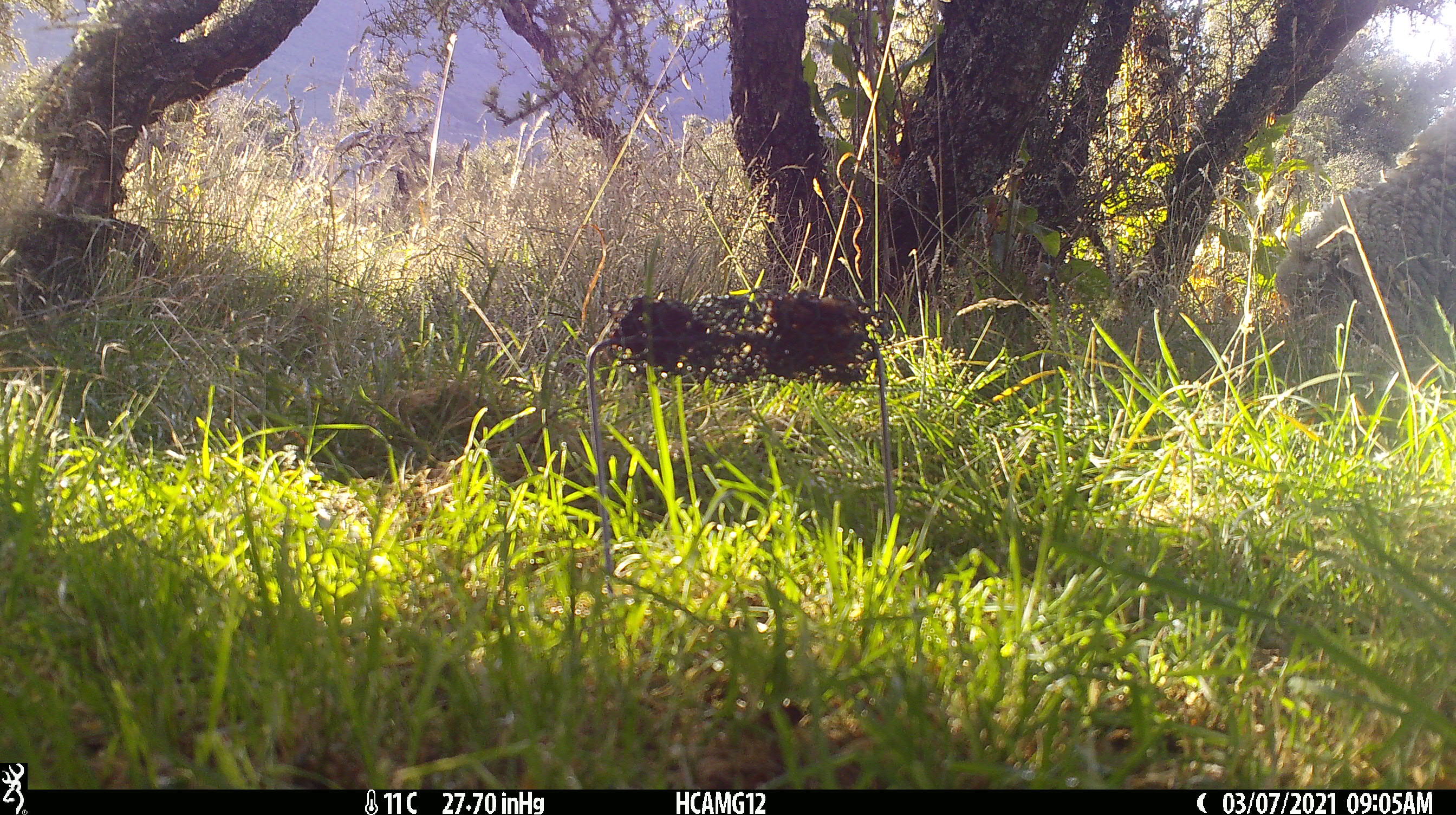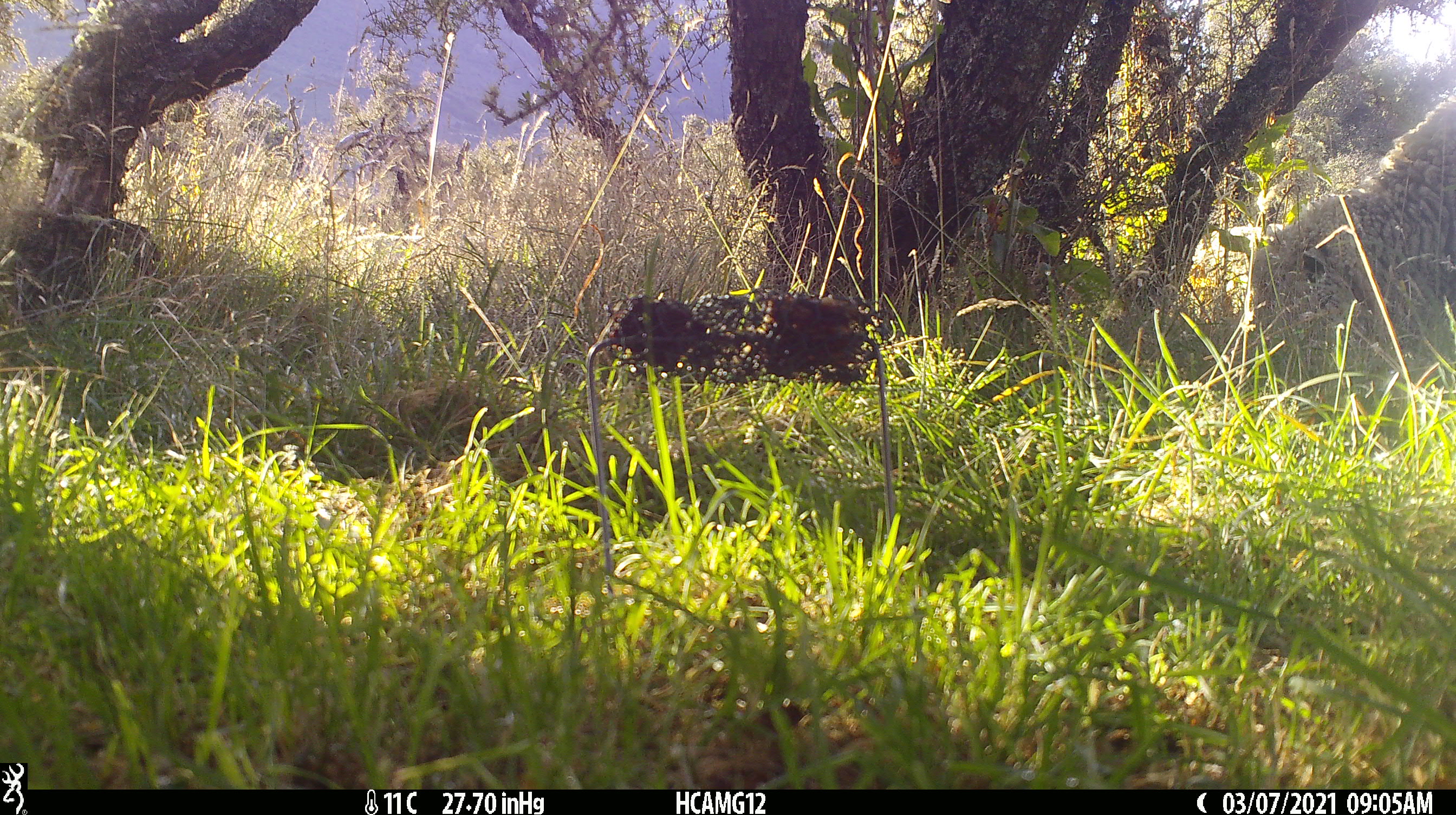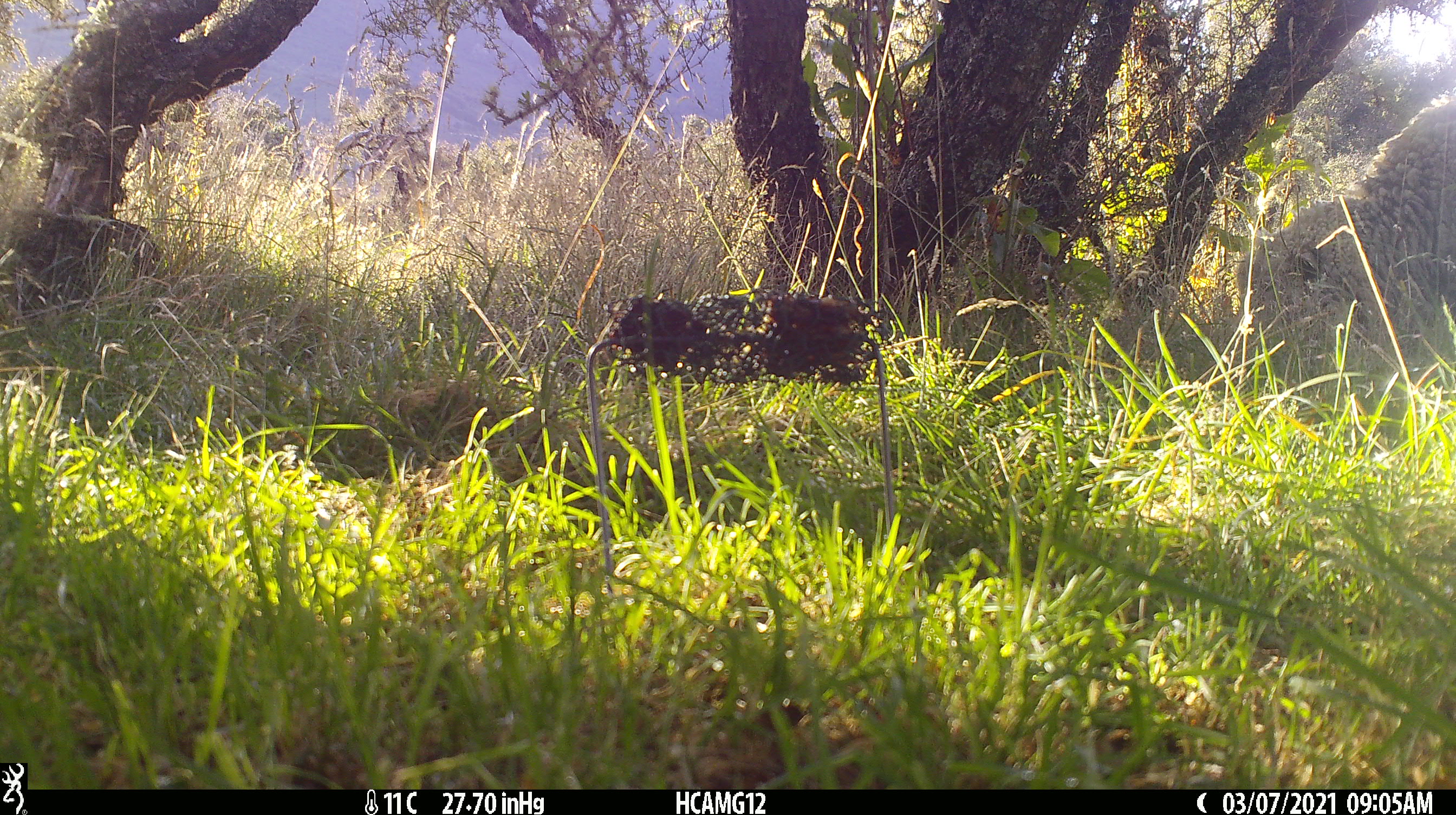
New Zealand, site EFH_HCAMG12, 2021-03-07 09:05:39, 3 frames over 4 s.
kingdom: Animalia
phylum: Chordata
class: Mammalia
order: Artiodactyla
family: Bovidae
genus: Ovis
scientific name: Ovis aries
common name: domestic sheep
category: sheep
Sheep (domestic sheep) (Ovis aries).